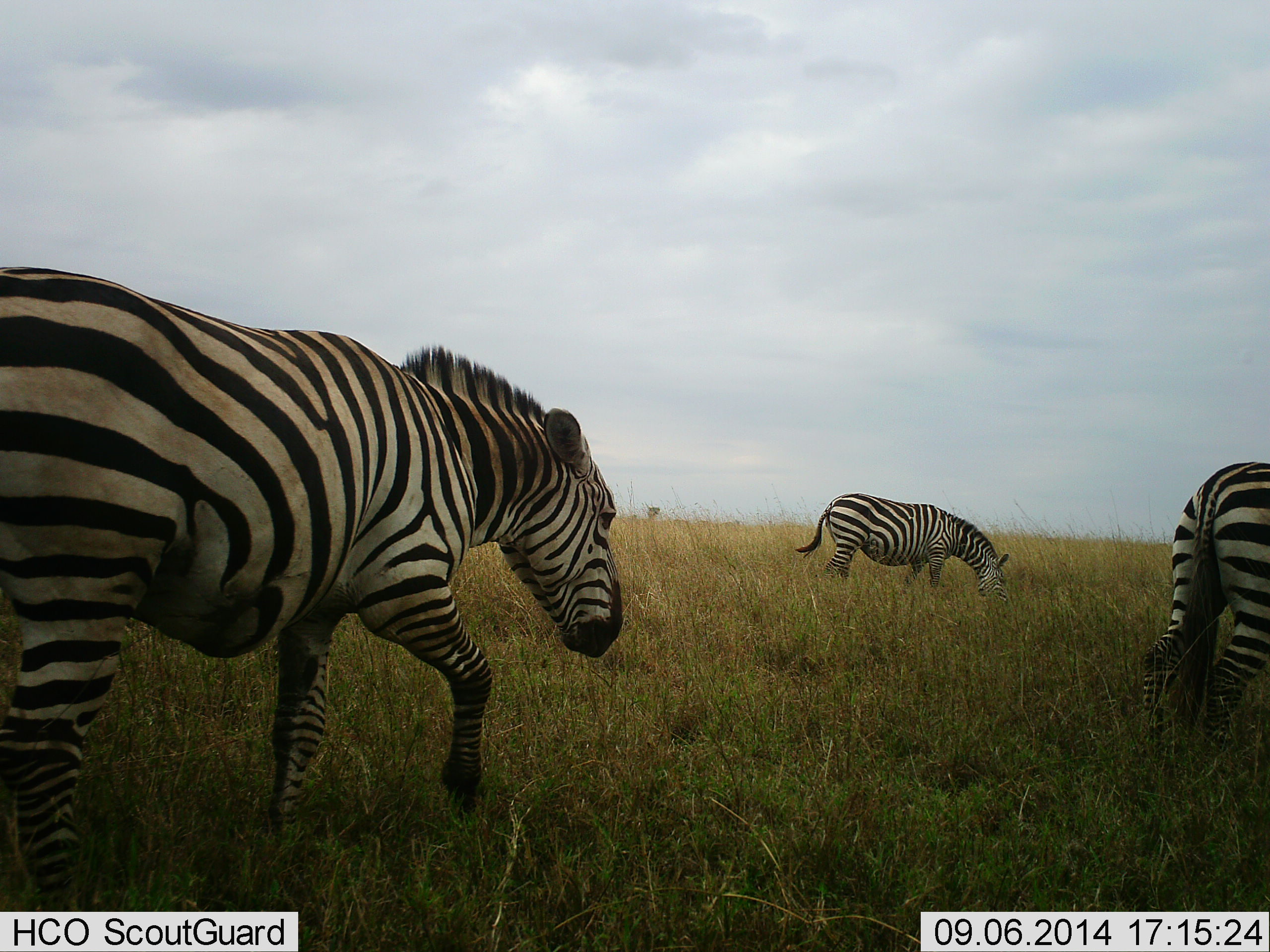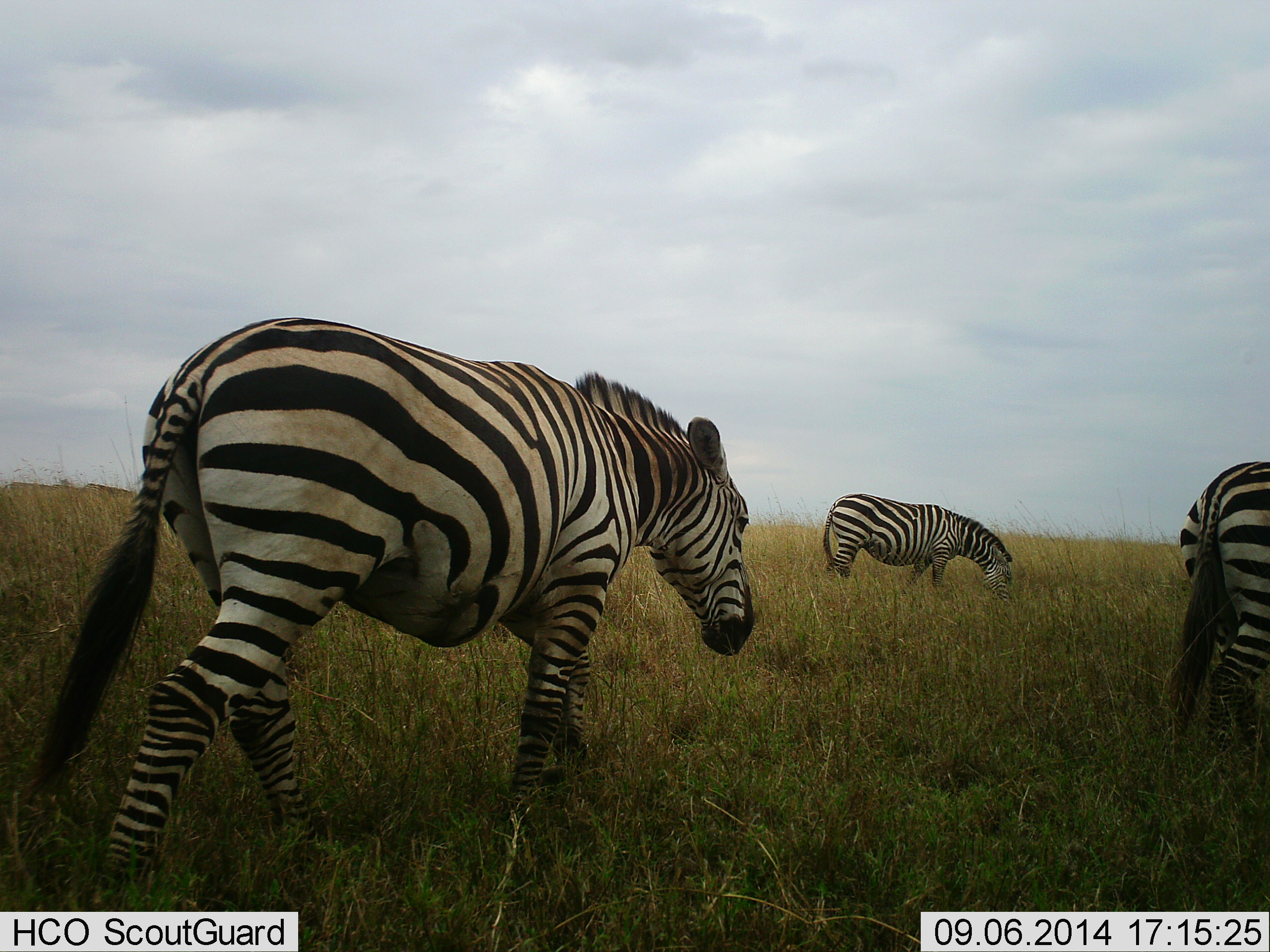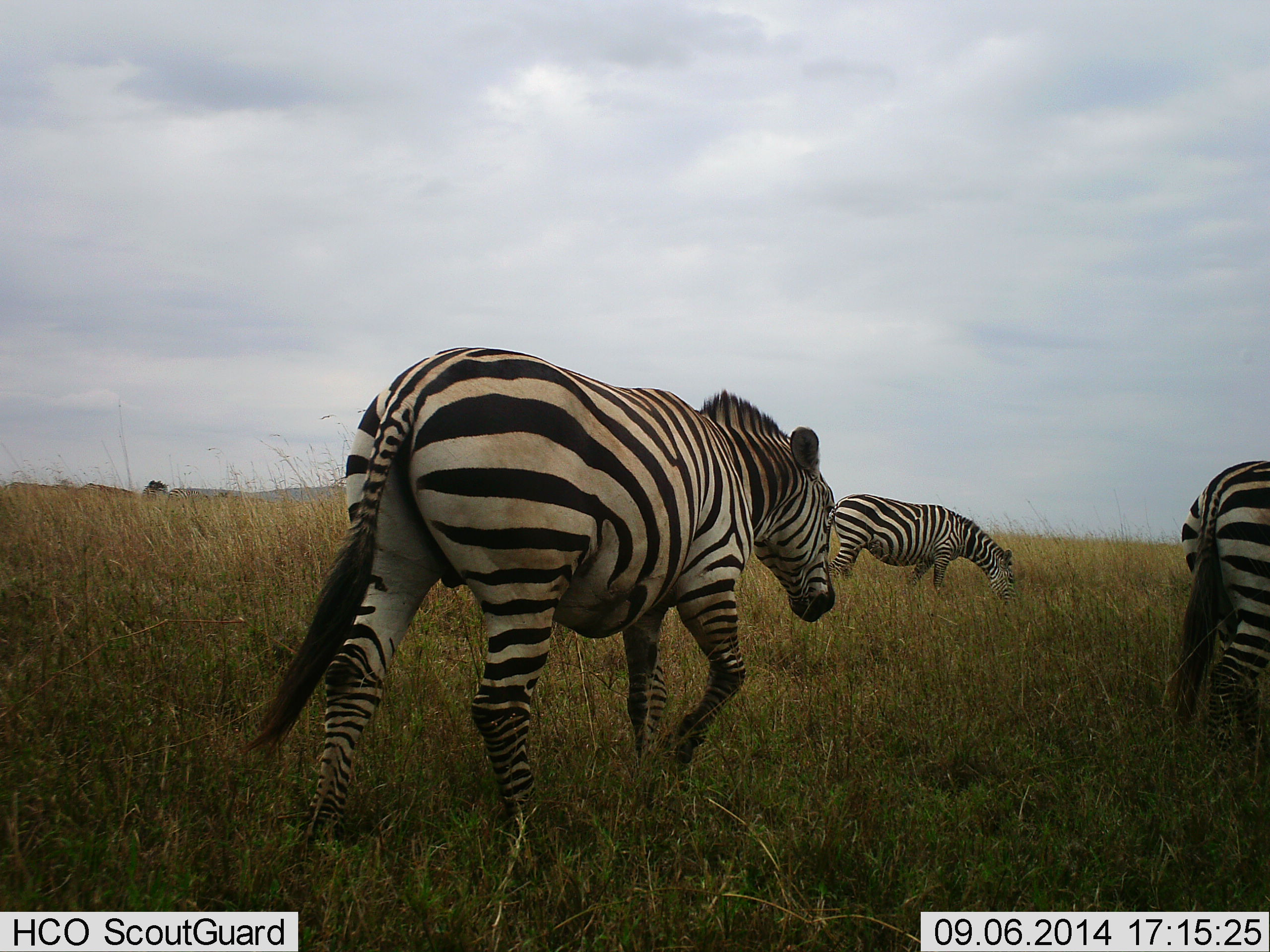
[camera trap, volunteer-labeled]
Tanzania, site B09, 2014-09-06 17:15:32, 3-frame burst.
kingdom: Animalia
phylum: Chordata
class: Mammalia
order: Perissodactyla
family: Equidae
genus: Equus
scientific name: Equus quagga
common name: plains zebra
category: zebra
Zebra (plains zebra) (Equus quagga), count 3. Behavior (volunteer vote fractions): standing 45%, resting 0%, moving 55%, interacting 0%. Young present (vote fraction): 0%. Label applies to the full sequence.